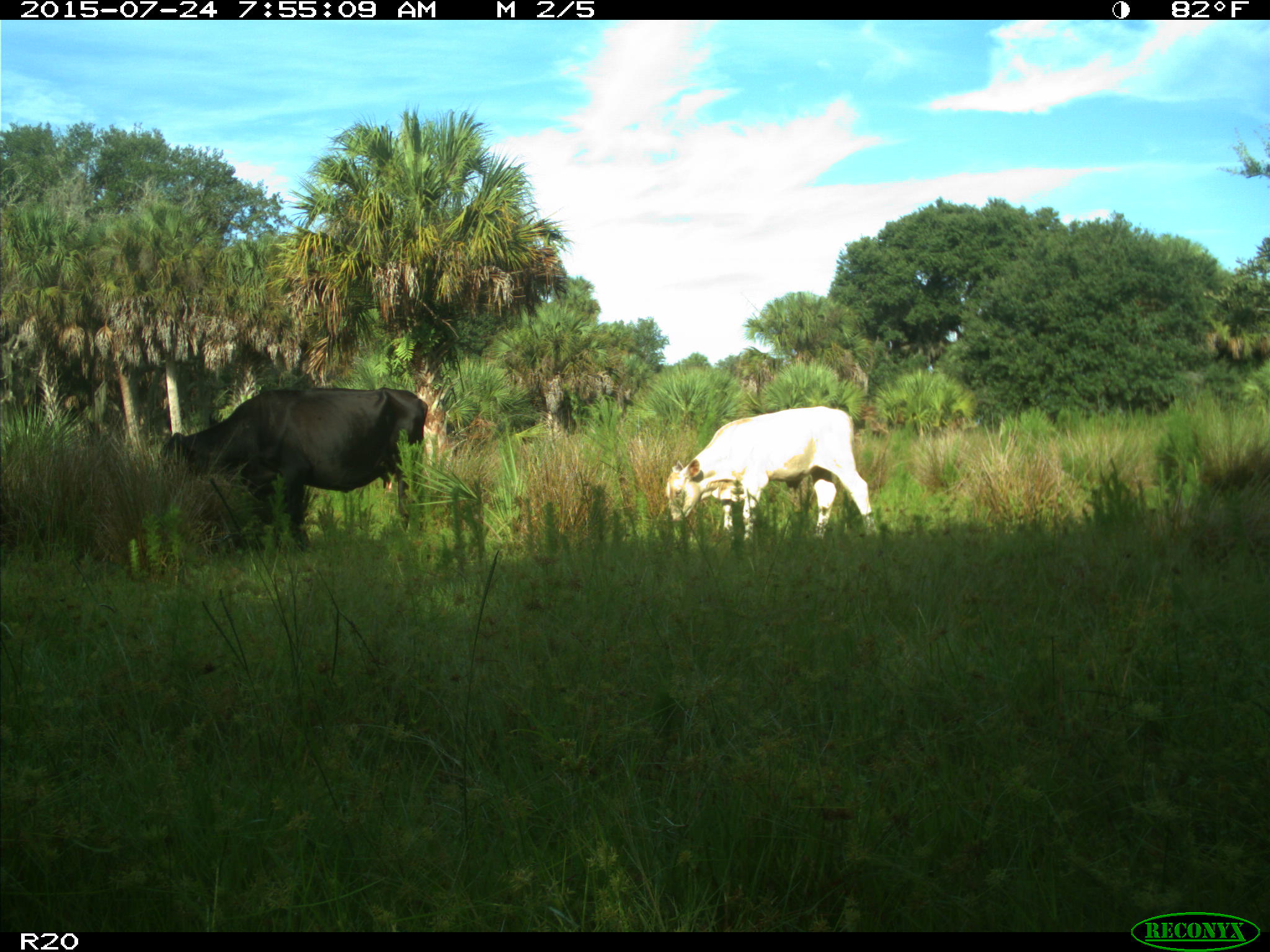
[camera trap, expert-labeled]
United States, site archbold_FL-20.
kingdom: Animalia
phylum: Chordata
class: Mammalia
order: Artiodactyla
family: Bovidae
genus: Bos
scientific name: Bos taurus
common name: domestic cow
Bos taurus (domestic cow).